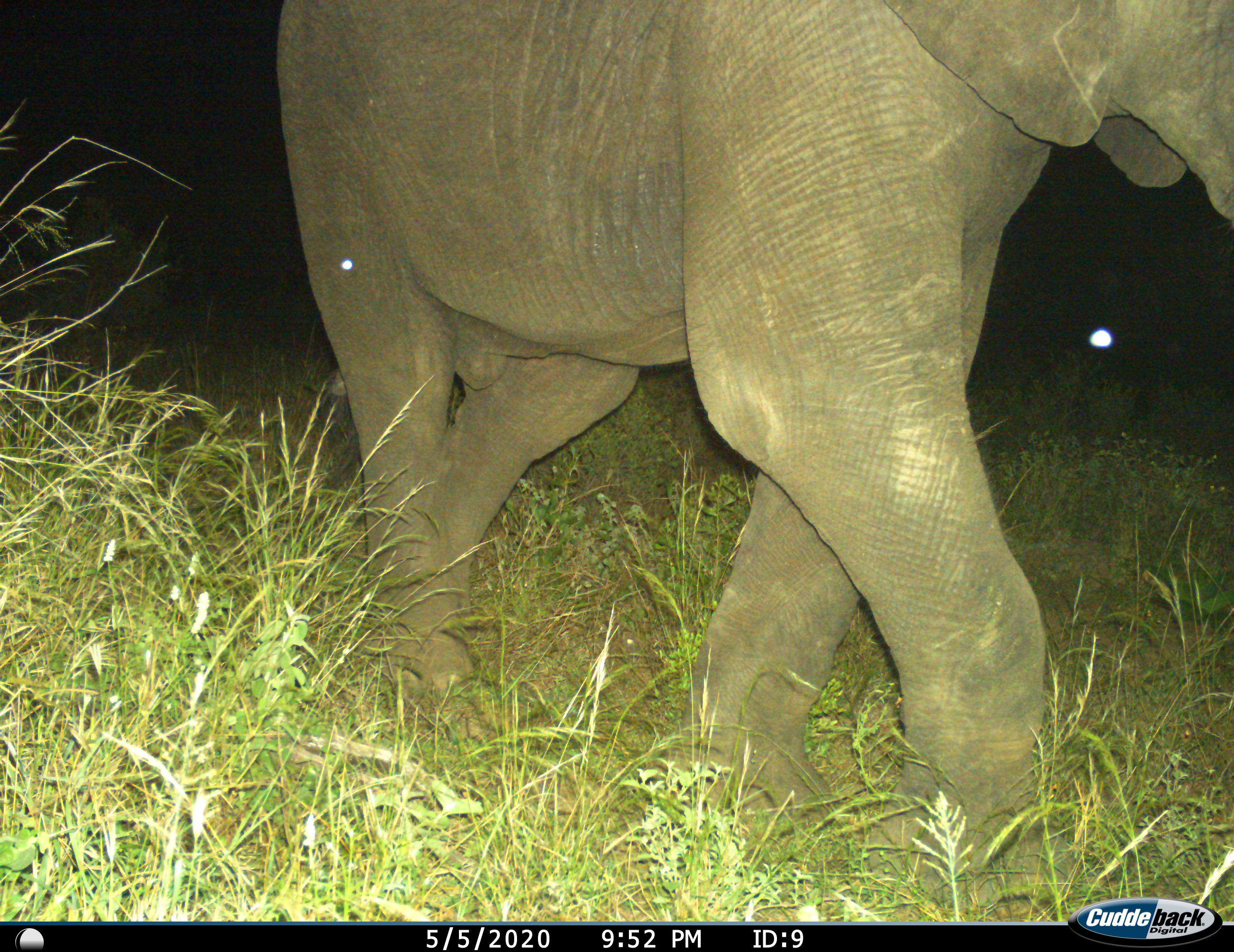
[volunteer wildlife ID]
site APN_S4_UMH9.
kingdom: Animalia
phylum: Chordata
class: Mammalia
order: Proboscidea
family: Elephantidae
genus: Loxodonta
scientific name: Loxodonta africana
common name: african bush elephant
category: elephant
Elephant (african bush elephant) (Loxodonta africana), count 1. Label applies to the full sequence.